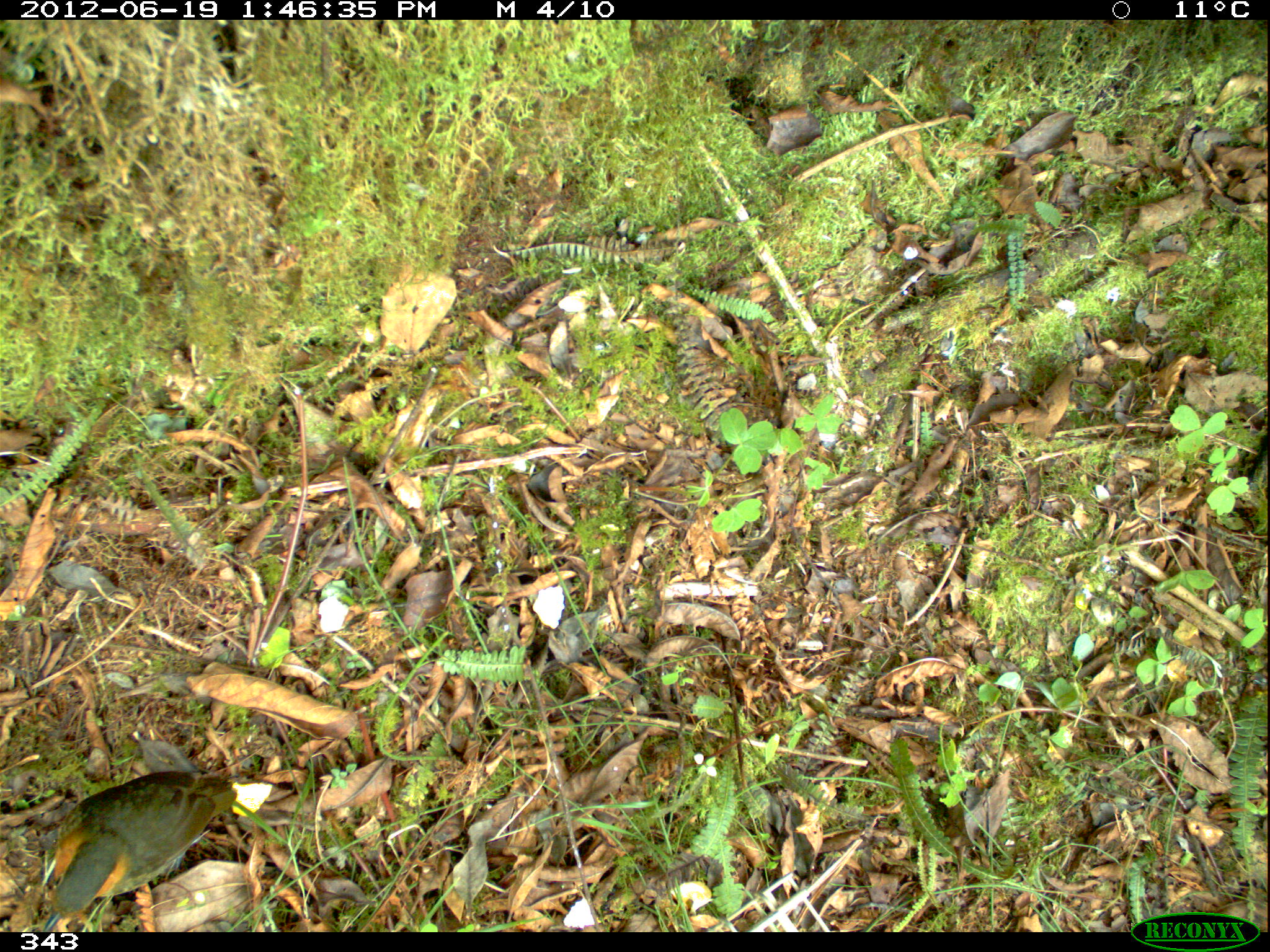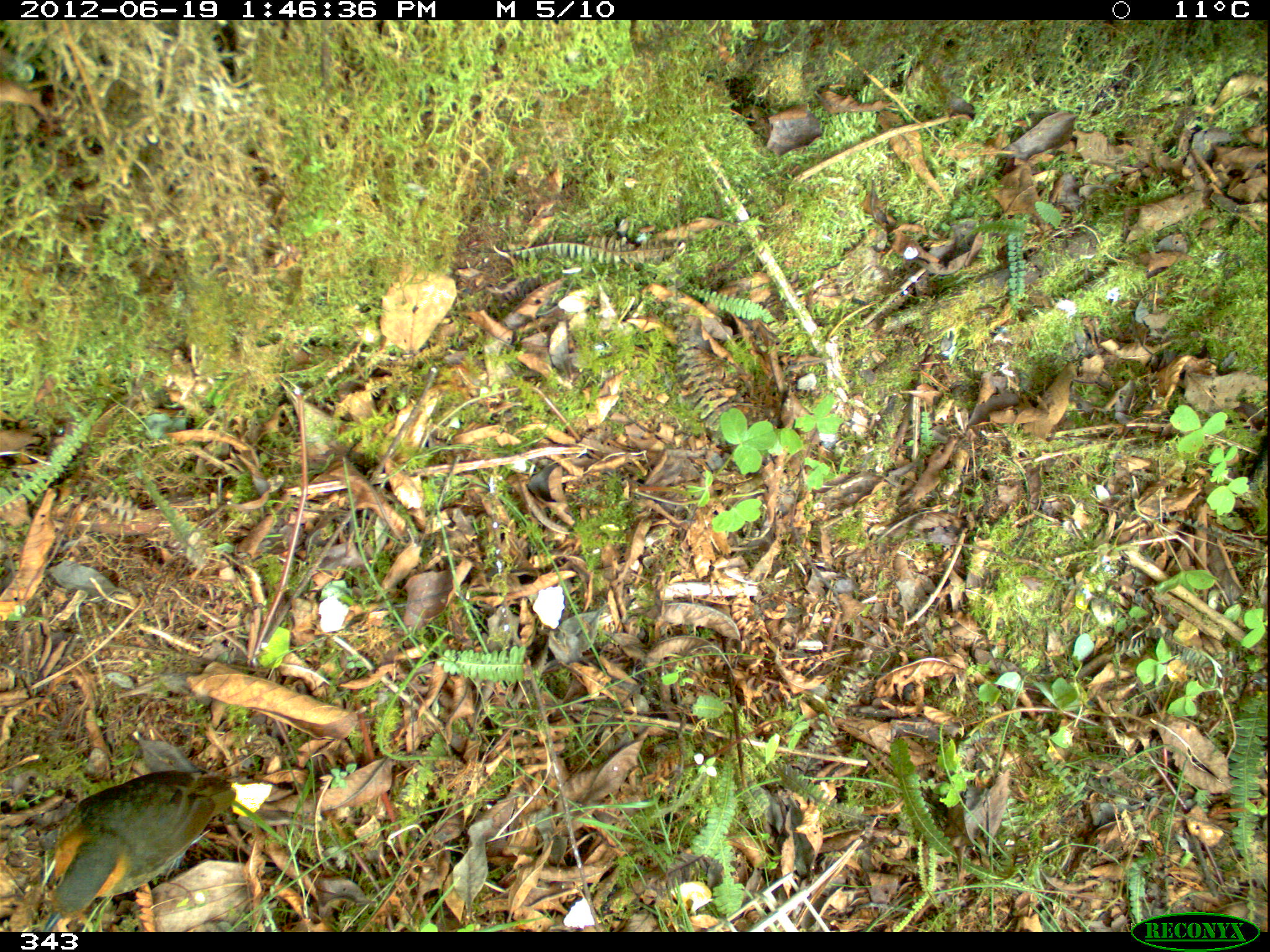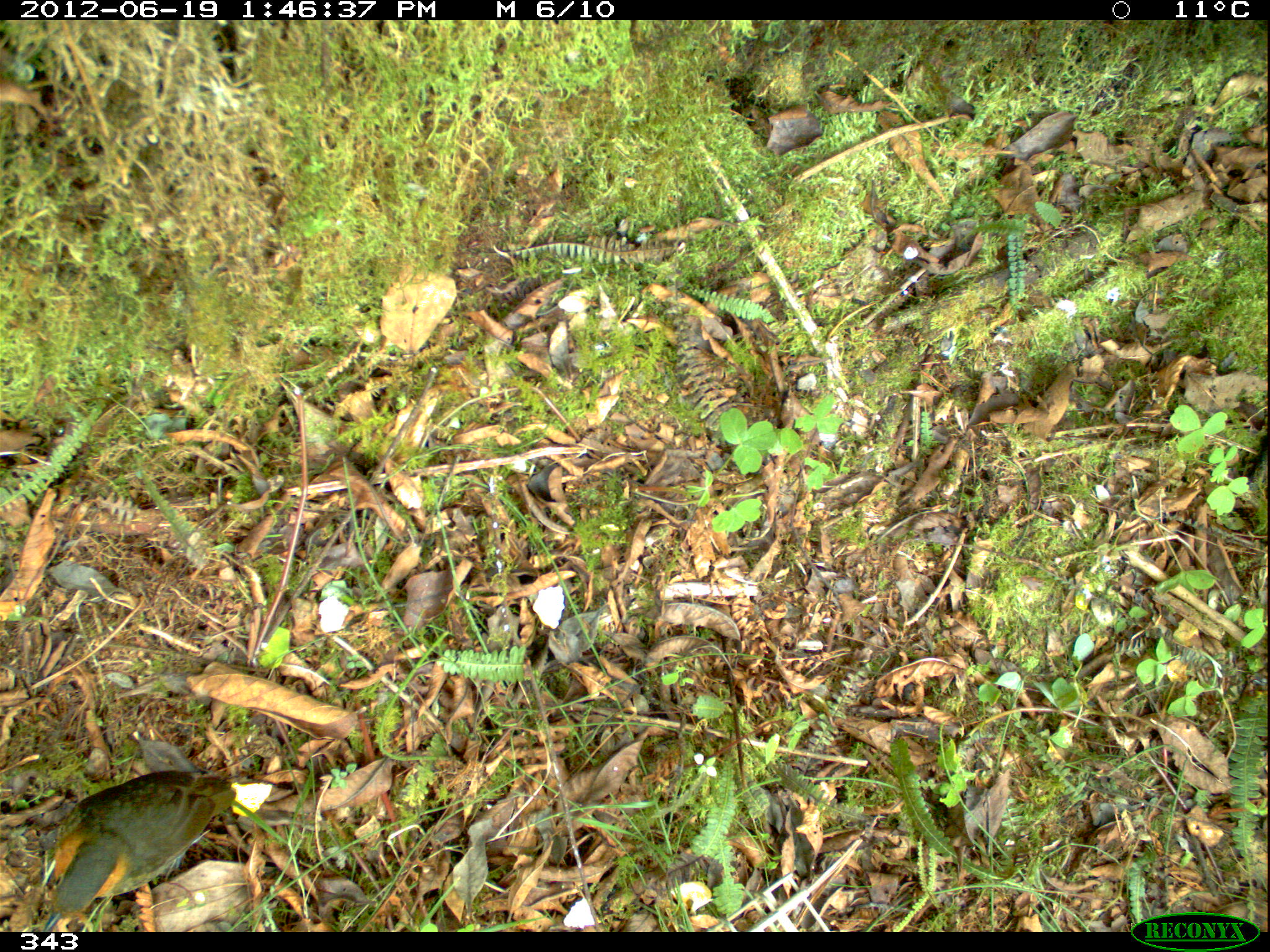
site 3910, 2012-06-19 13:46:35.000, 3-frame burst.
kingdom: Animalia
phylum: Chordata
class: Aves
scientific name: Aves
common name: bird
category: unknown bird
Unknown bird (bird) (Aves).